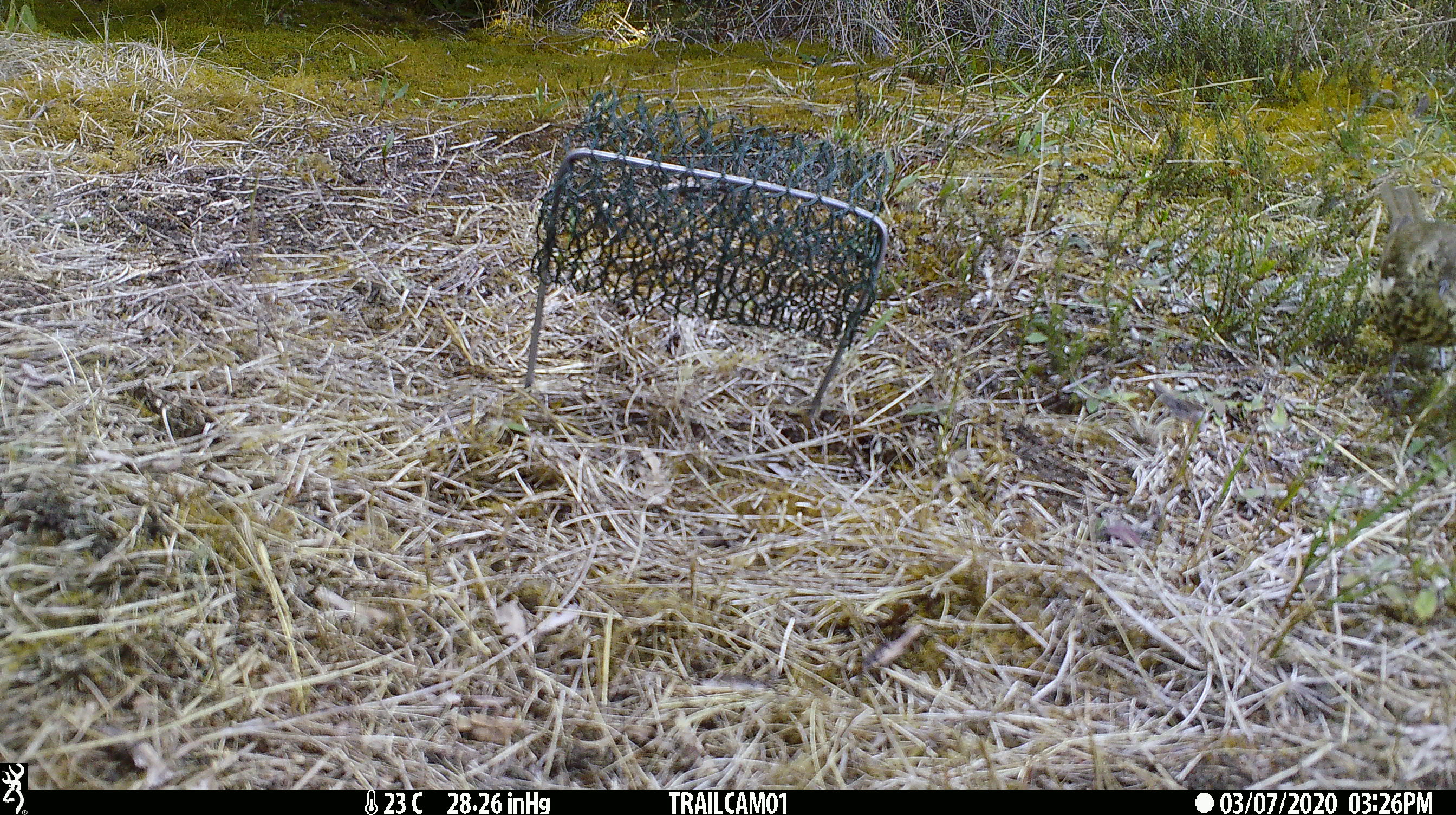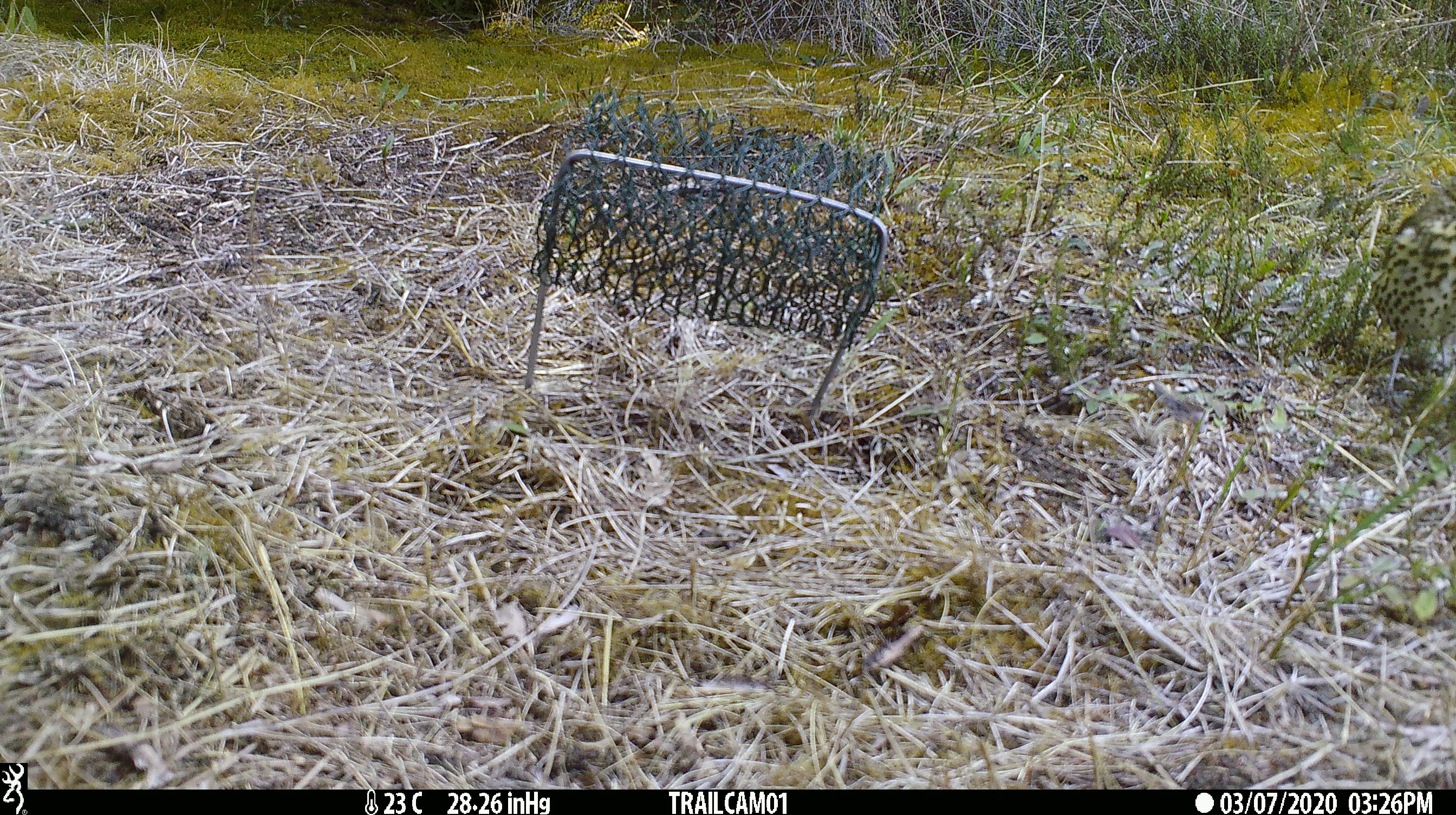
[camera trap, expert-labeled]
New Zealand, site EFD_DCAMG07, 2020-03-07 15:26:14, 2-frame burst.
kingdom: Animalia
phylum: Chordata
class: Aves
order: Passeriformes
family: Turdidae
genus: Turdus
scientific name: Turdus philomelos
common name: song thrush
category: thrush